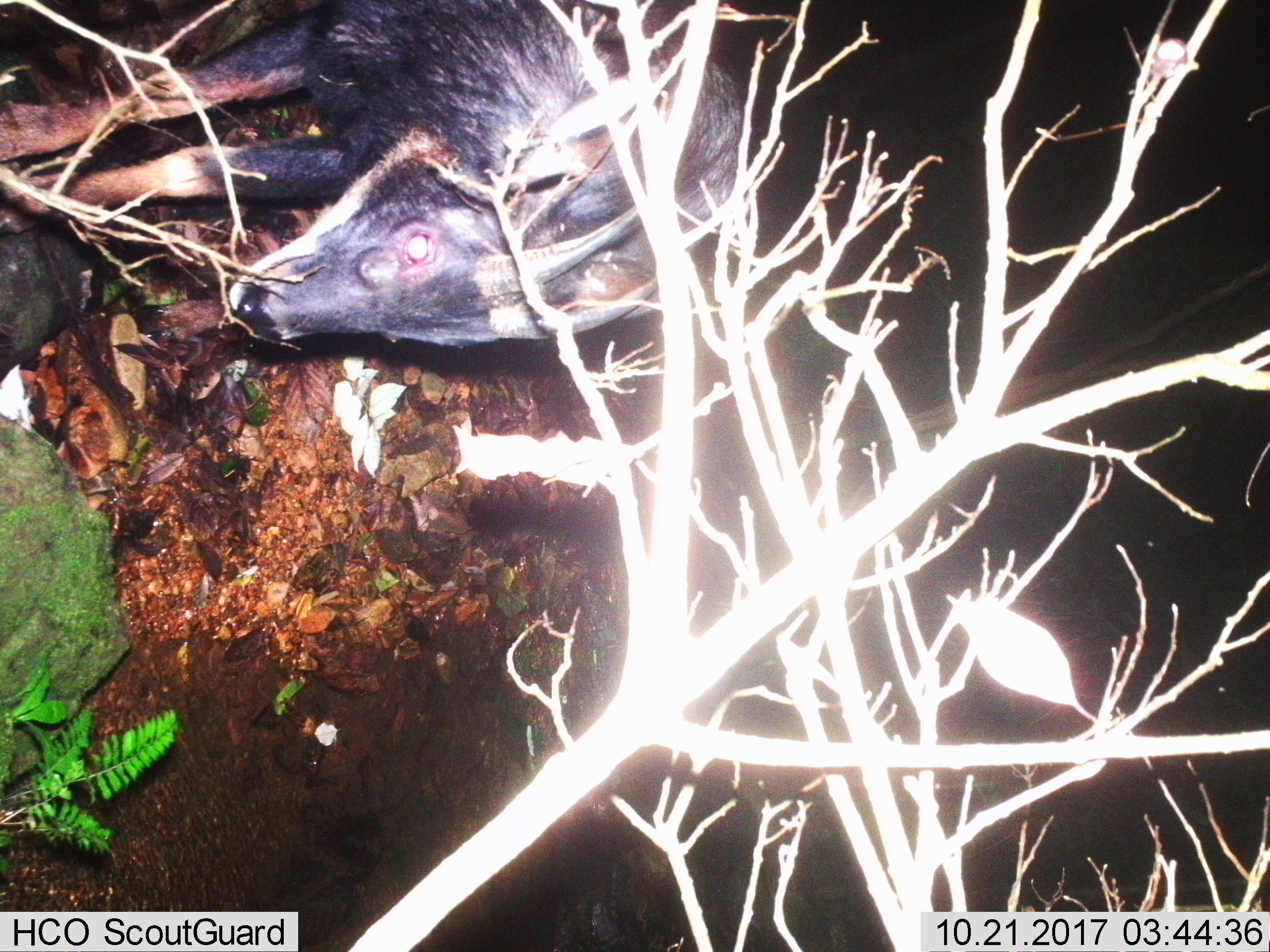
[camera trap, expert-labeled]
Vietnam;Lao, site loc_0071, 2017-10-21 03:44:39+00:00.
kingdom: Animalia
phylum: Chordata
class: Mammalia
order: Artiodactyla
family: Bovidae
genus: Capricornis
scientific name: Capricornis sumatraensis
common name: chinese serow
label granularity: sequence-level